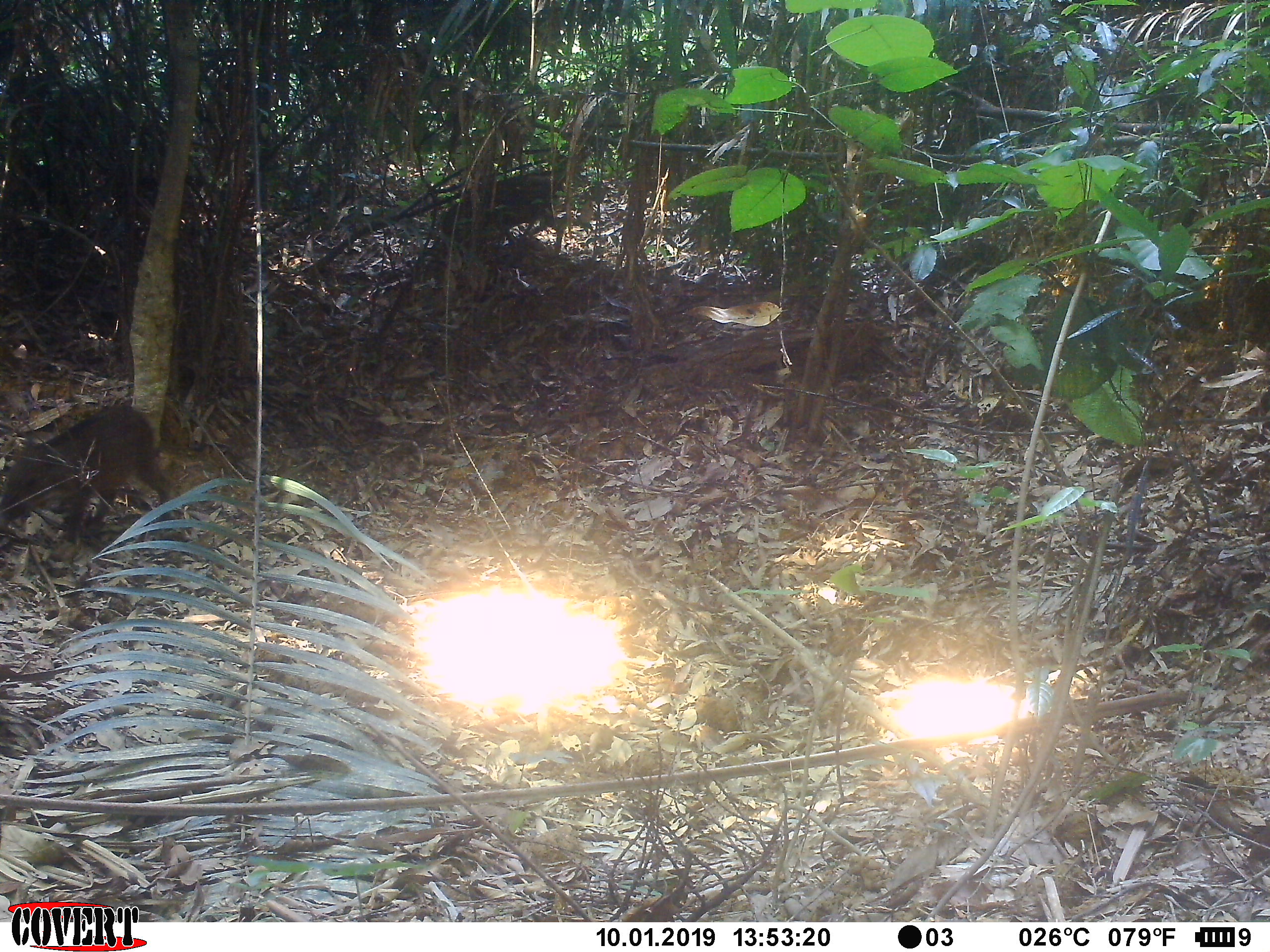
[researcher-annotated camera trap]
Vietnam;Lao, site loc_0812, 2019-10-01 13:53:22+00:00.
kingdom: Animalia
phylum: Chordata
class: Mammalia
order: Artiodactyla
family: Suidae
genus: Sus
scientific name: Sus scrofa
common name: eurasian wild pig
Eurasian wild pig (Sus scrofa). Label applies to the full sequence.